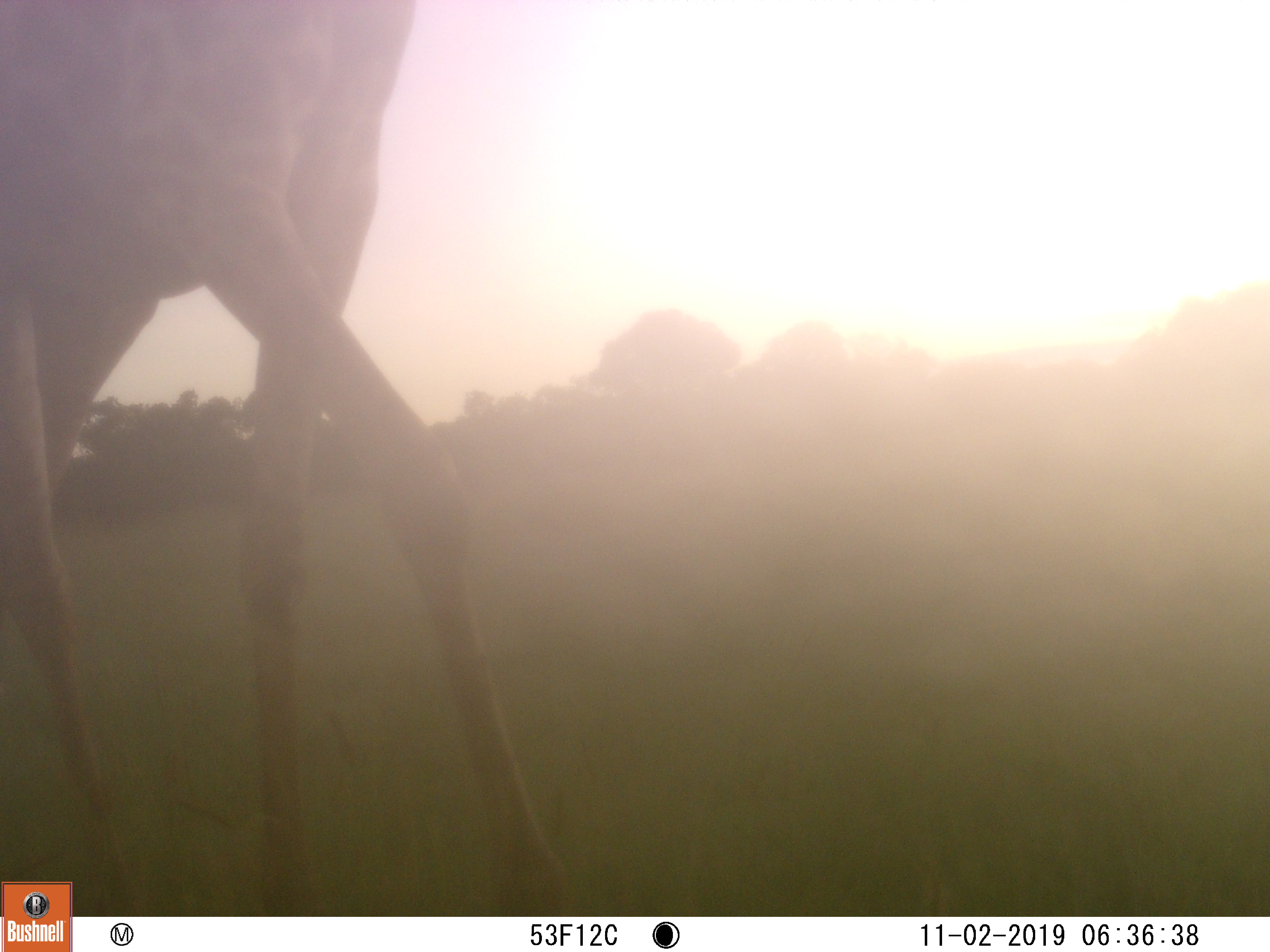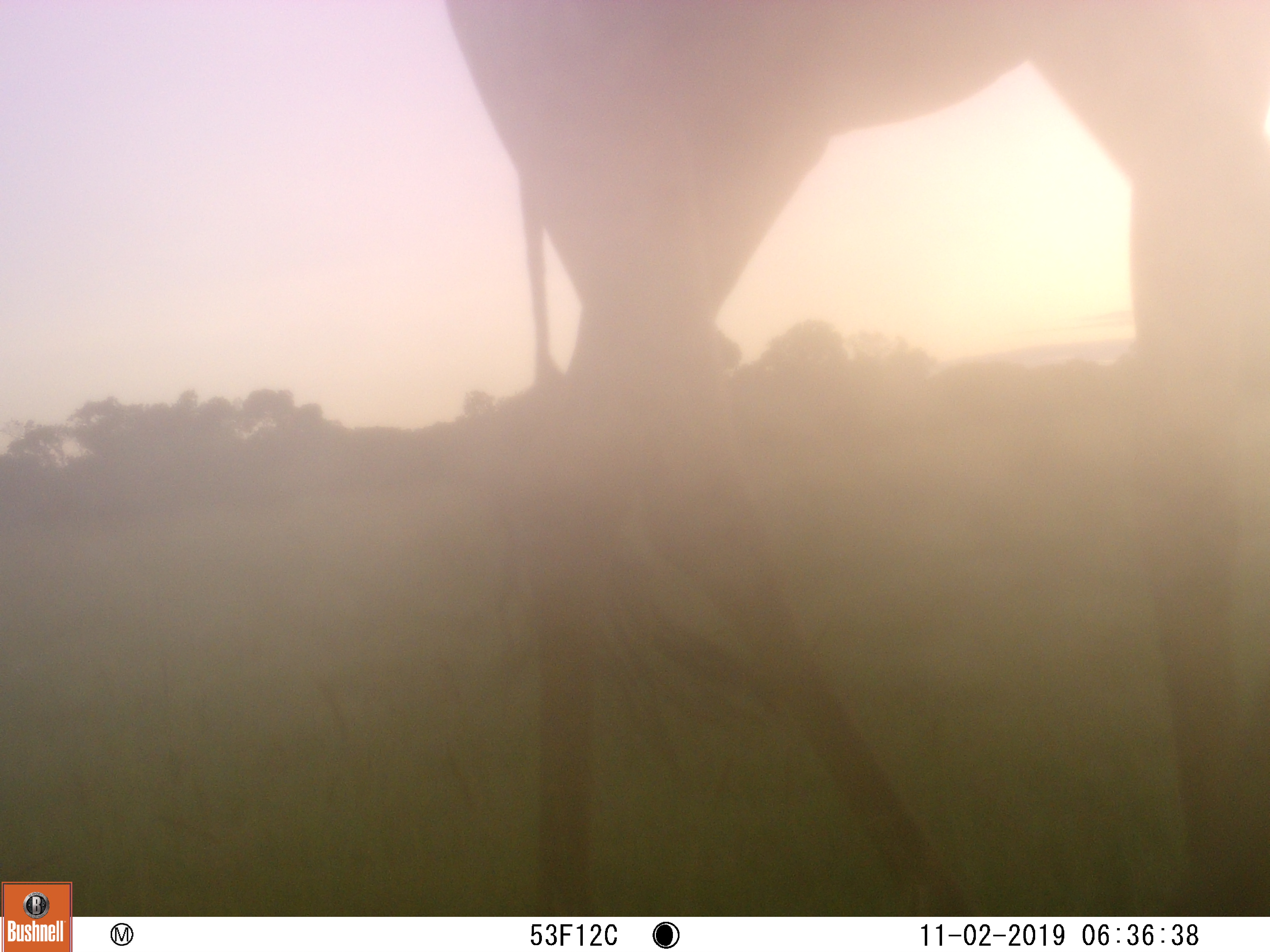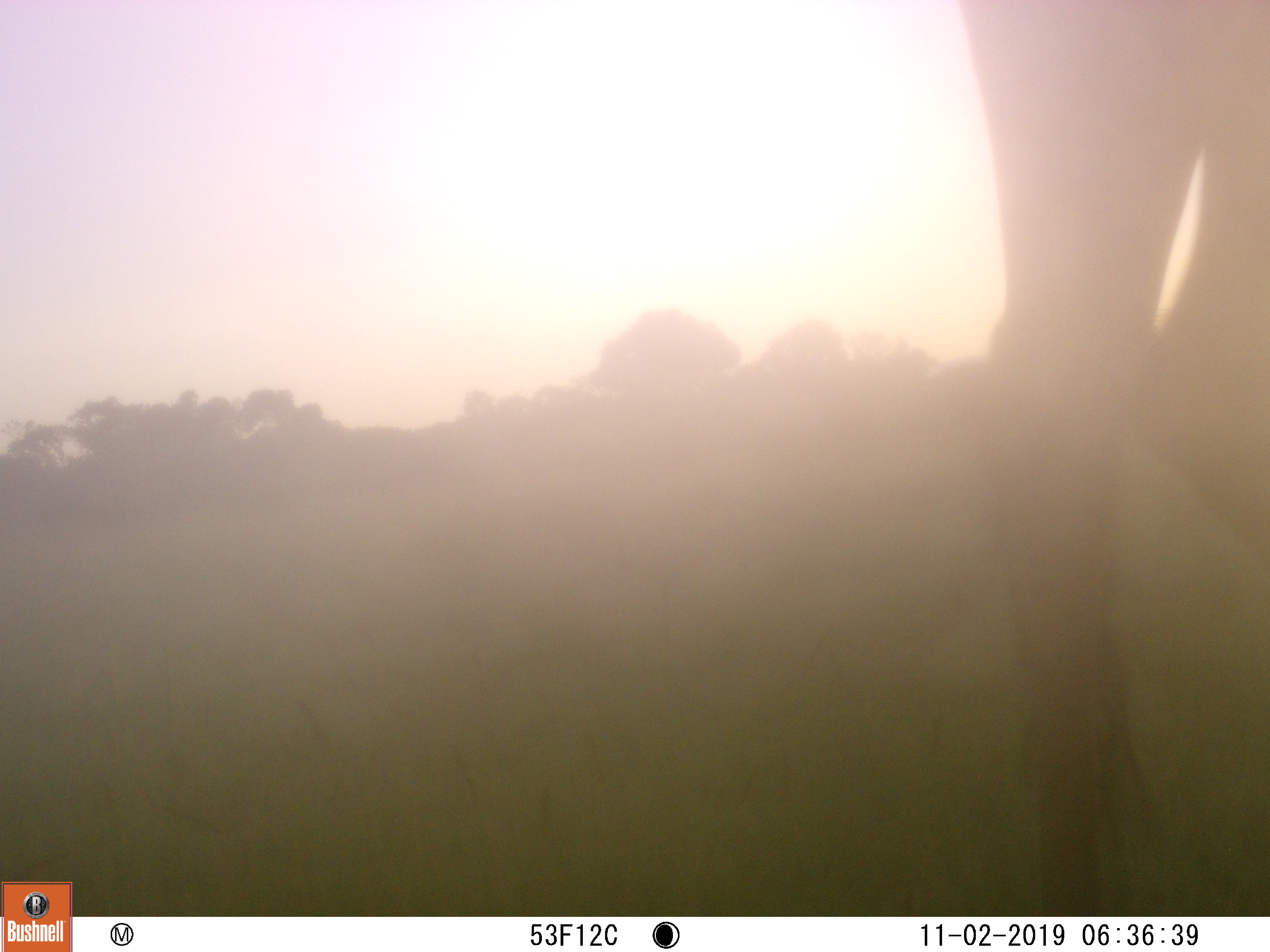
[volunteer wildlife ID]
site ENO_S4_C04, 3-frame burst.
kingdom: Animalia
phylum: Chordata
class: Mammalia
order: Artiodactyla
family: Giraffidae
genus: Giraffa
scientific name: Giraffa camelopardalis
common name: giraffe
Giraffe (Giraffa camelopardalis), count 1. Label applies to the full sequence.